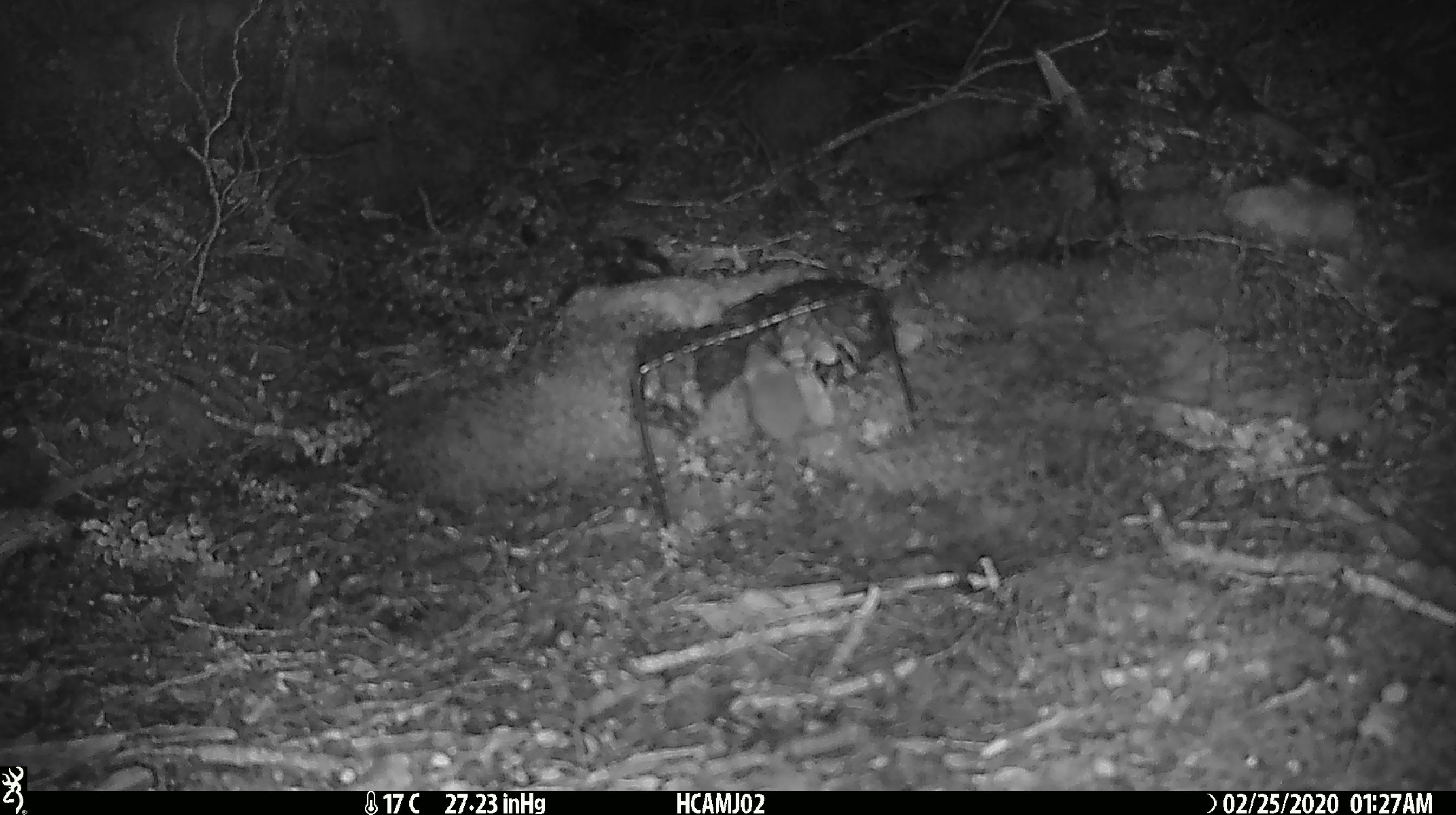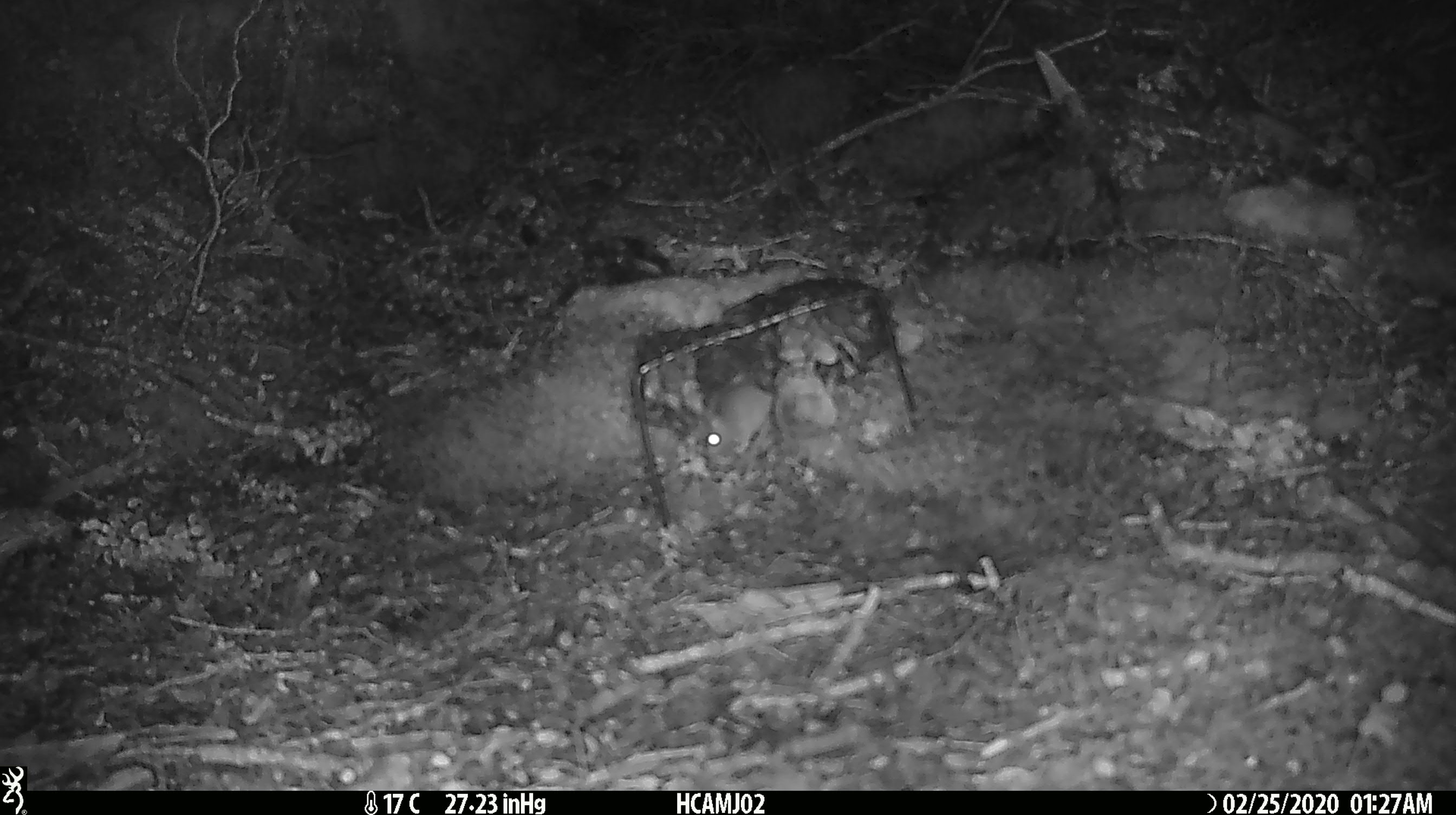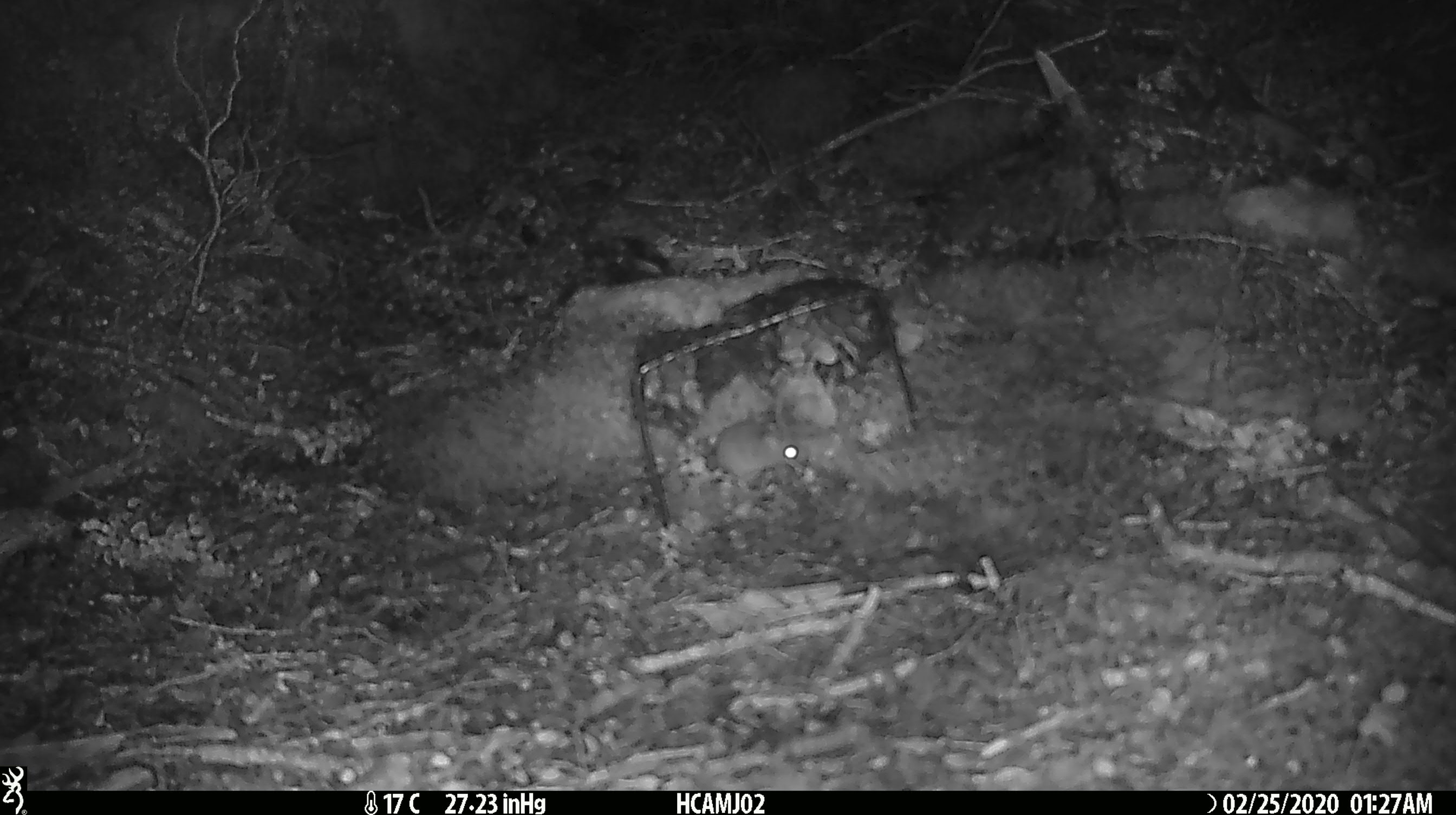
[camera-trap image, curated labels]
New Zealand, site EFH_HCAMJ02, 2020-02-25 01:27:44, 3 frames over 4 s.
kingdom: Animalia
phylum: Chordata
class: Mammalia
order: Rodentia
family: Muridae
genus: Mus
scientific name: Mus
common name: mouse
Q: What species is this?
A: Mouse (Mus).